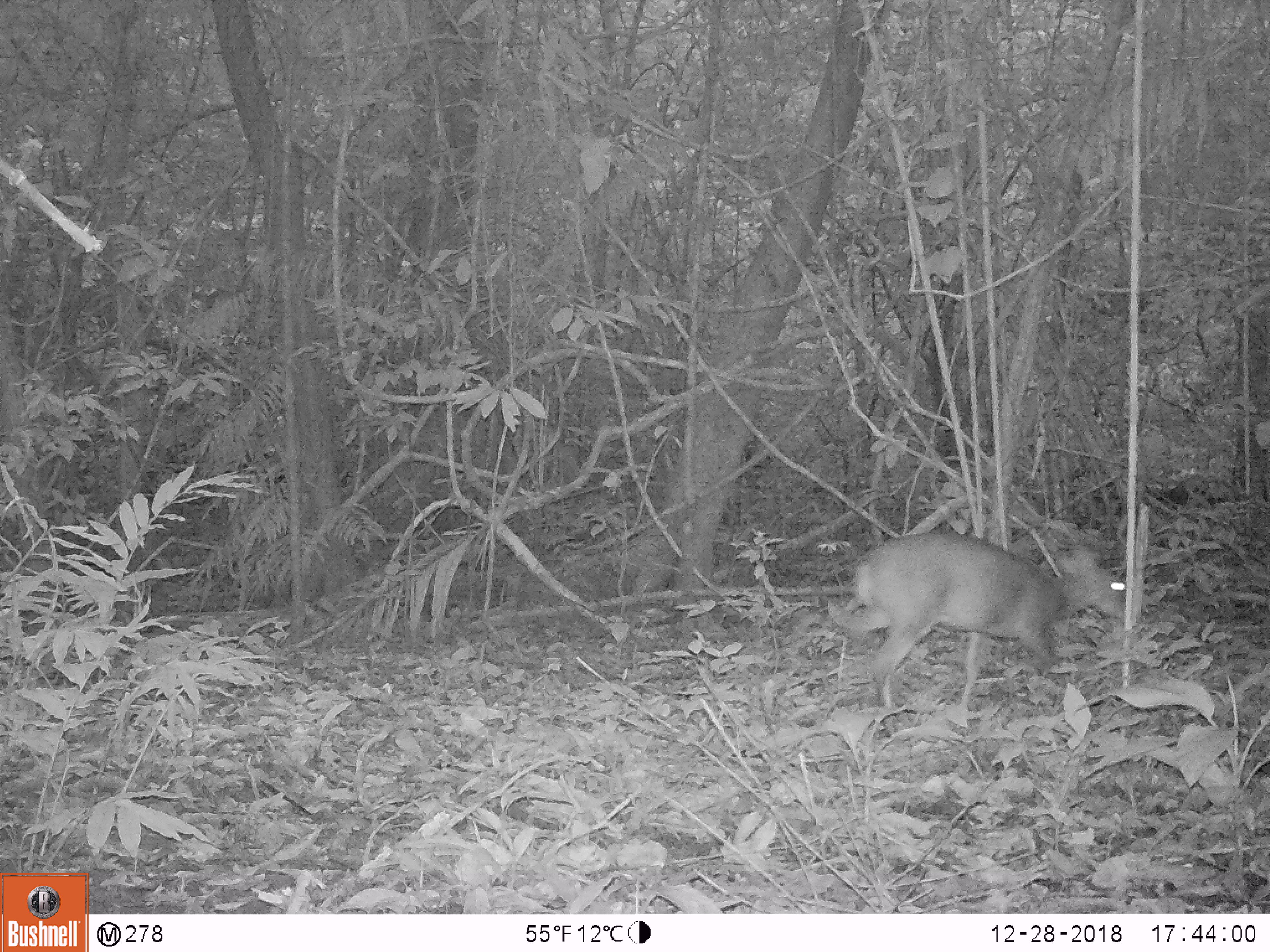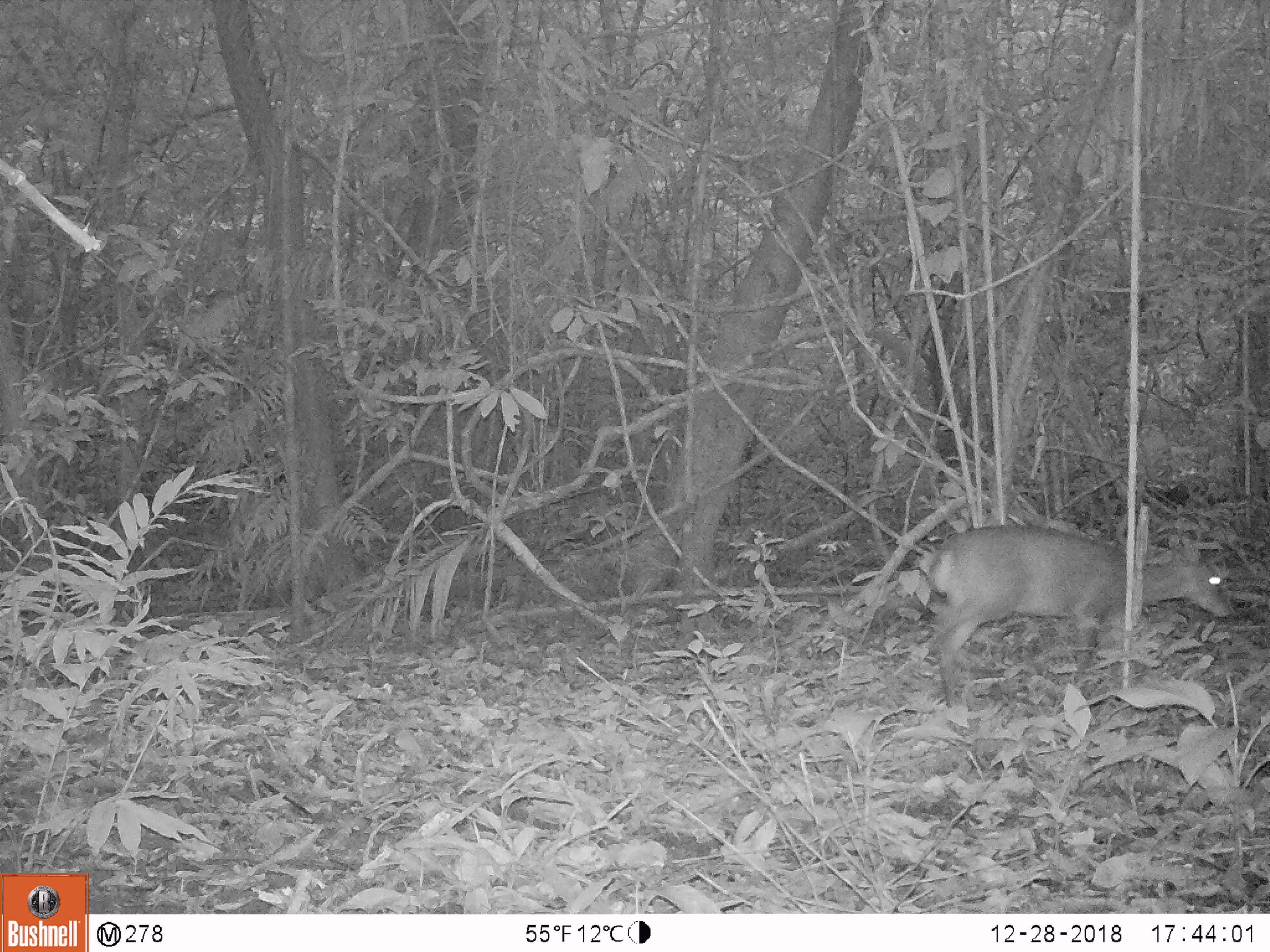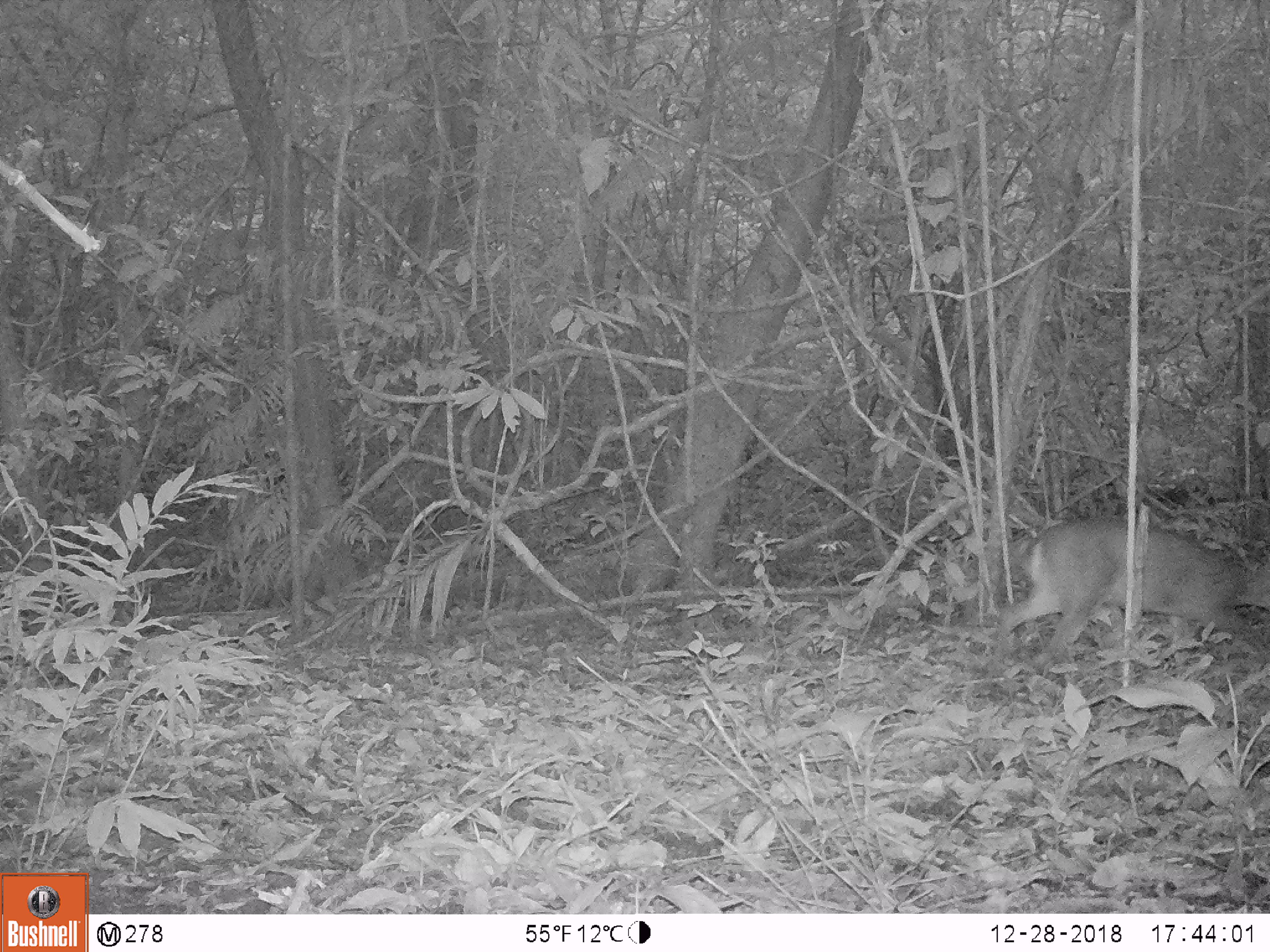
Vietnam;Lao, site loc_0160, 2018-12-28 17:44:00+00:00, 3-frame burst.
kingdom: Animalia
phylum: Chordata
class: Mammalia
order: Artiodactyla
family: Cervidae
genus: Muntiacus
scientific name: Muntiacus vuquangensis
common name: large-antlered muntjac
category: large antlered muntjac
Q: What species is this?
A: Large antlered muntjac (large-antlered muntjac) (Muntiacus vuquangensis).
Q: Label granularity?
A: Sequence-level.